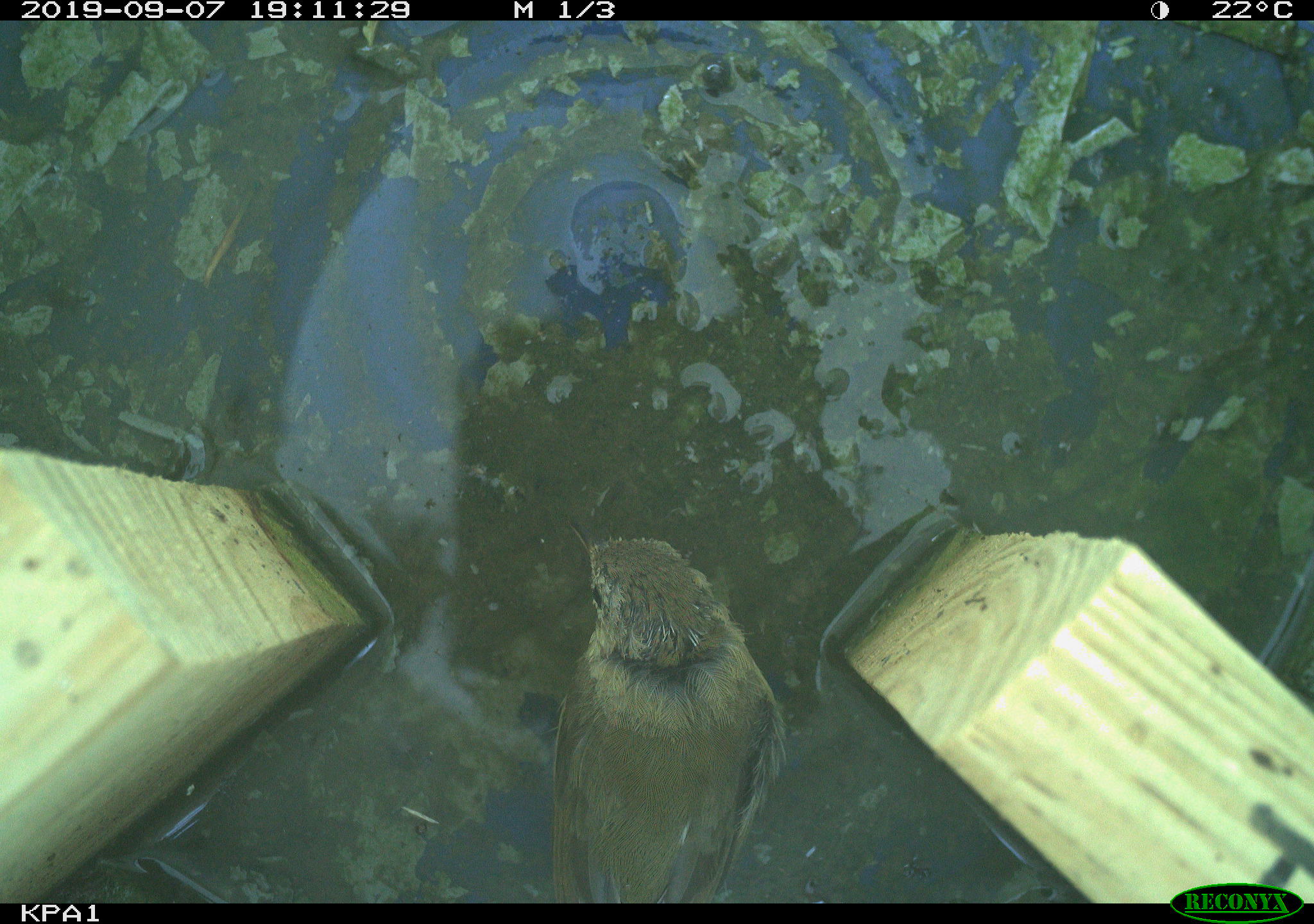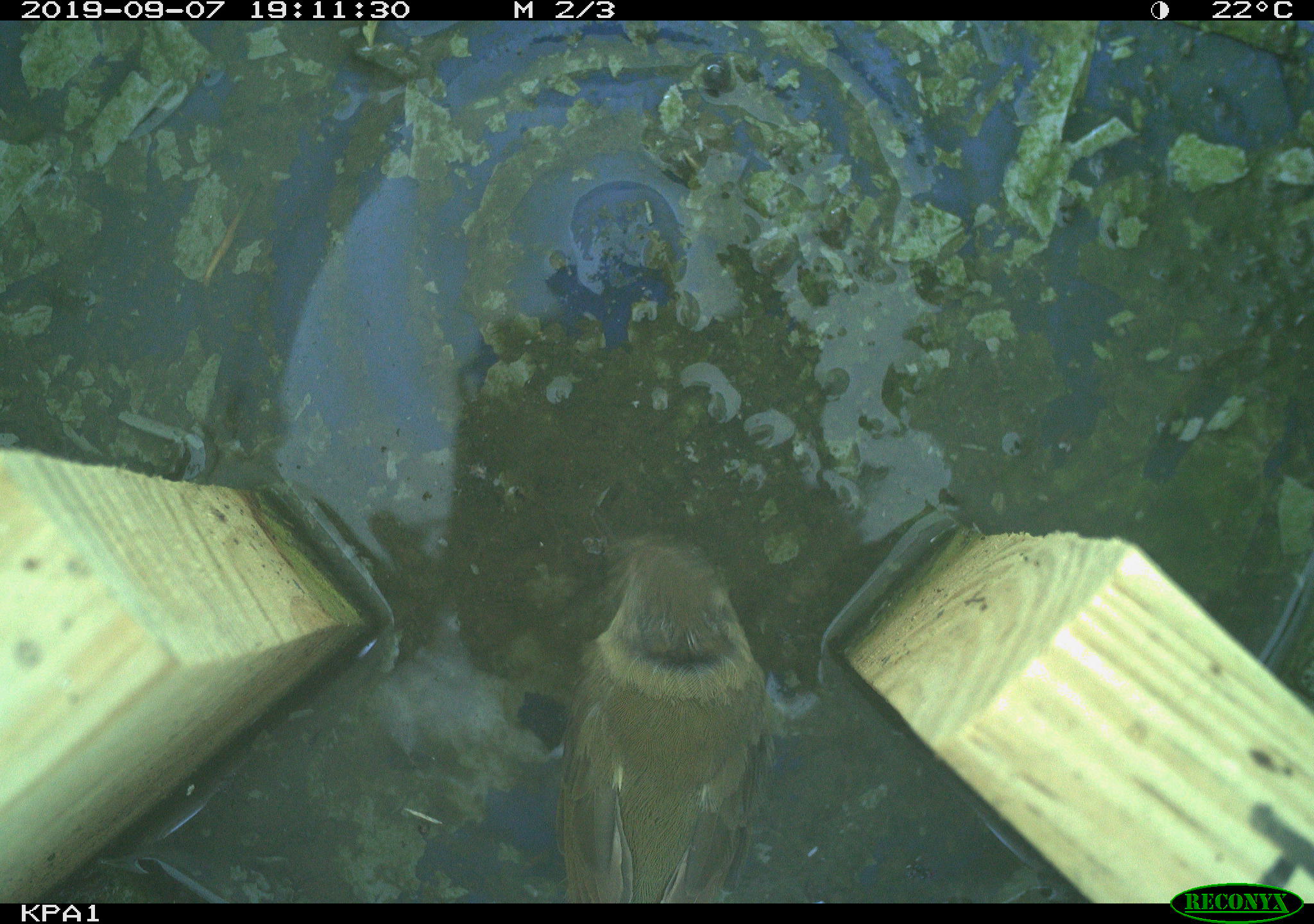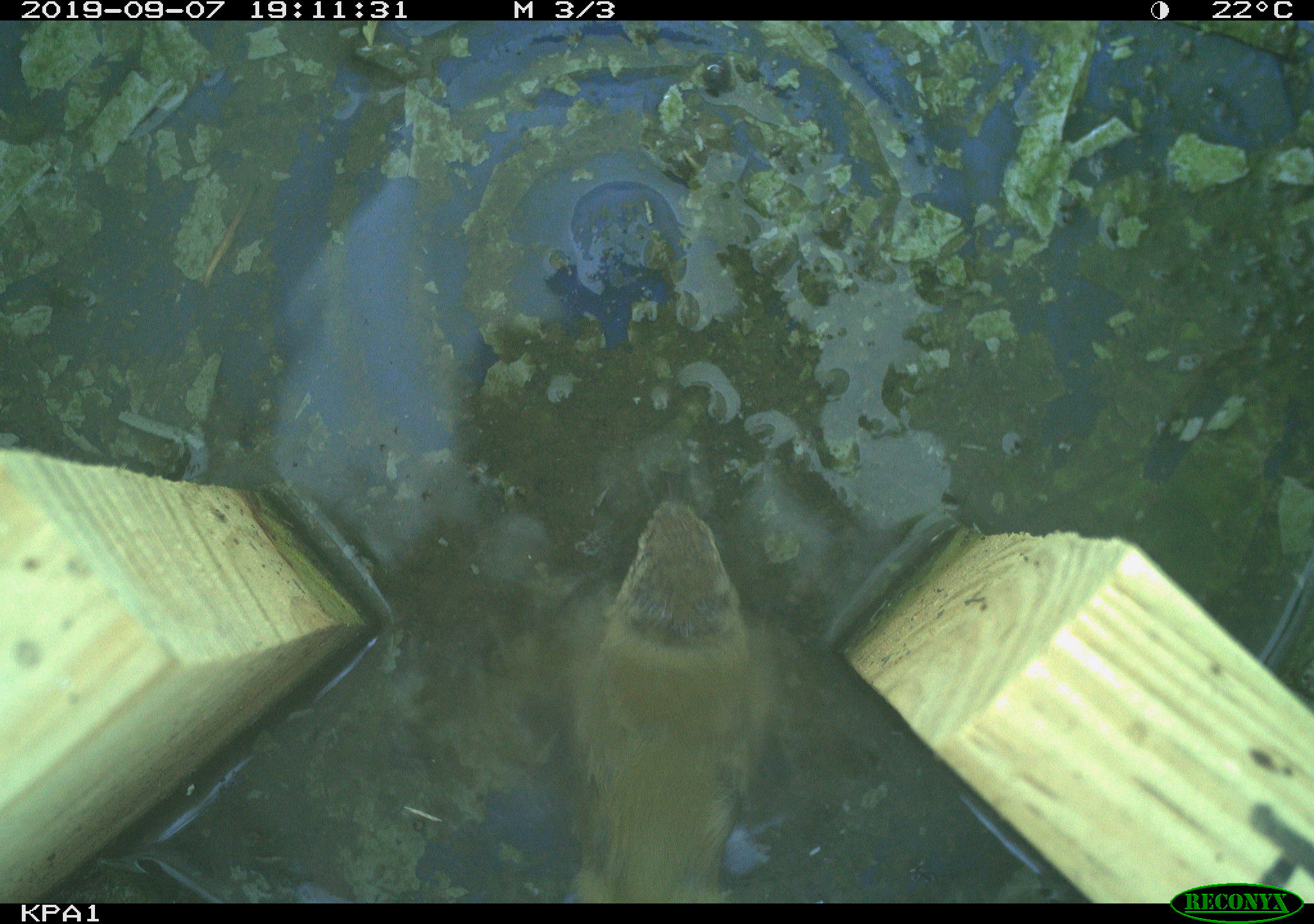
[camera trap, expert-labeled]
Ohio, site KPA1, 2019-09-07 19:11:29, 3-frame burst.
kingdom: Animalia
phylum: Chordata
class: Aves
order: Passeriformes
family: Parulidae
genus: Geothlypis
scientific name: Geothlypis trichas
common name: common yellowthroat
Common yellowthroat (Geothlypis trichas).